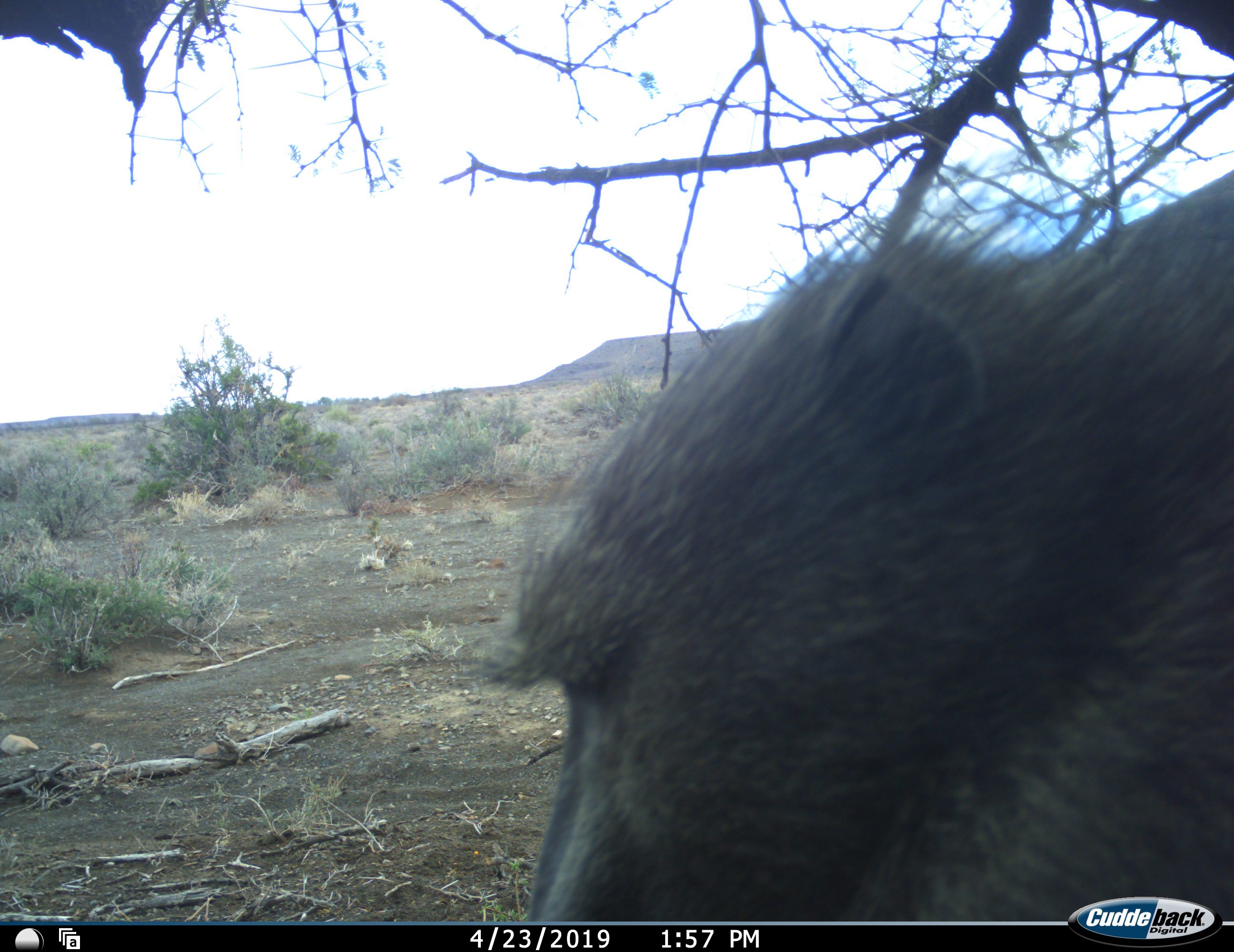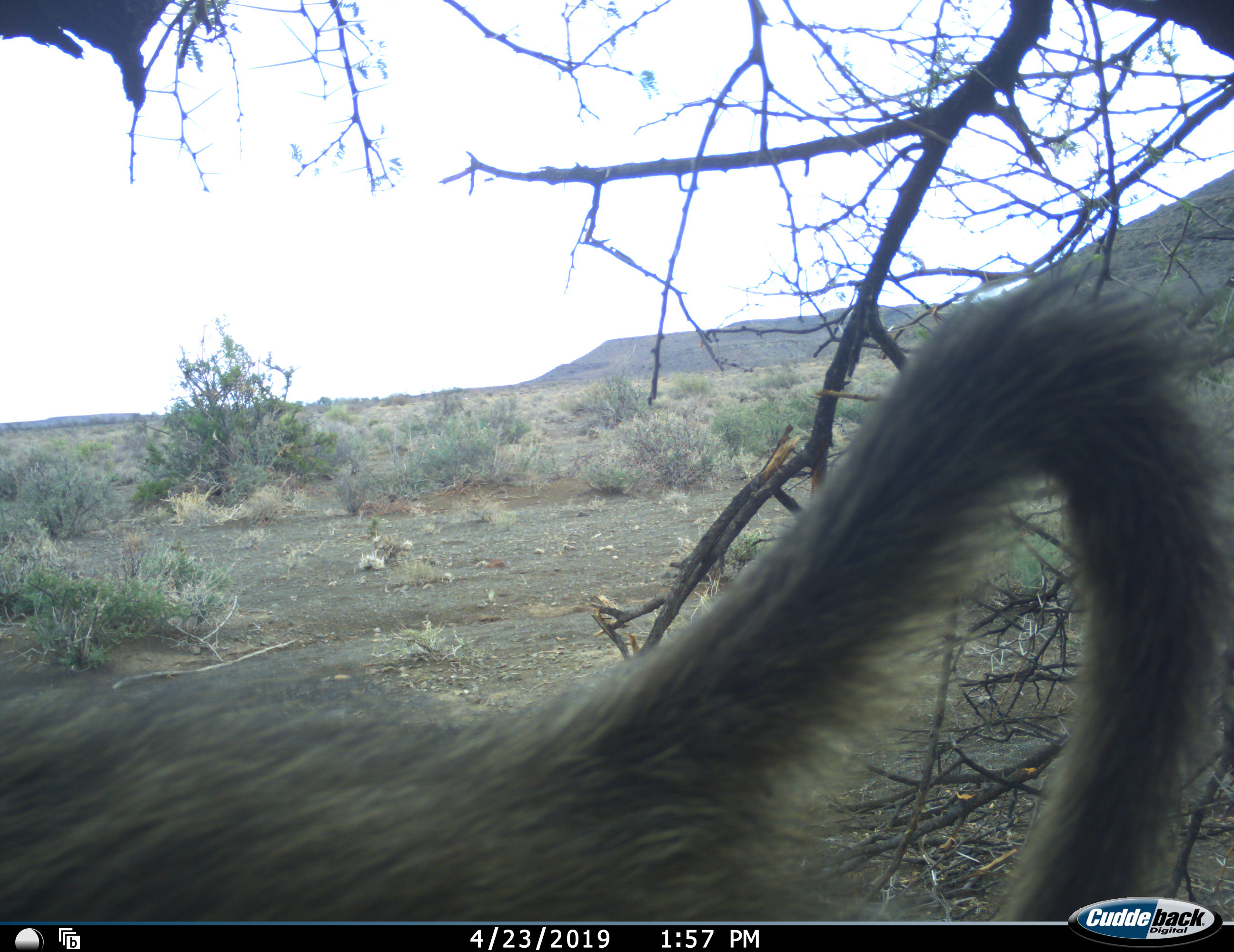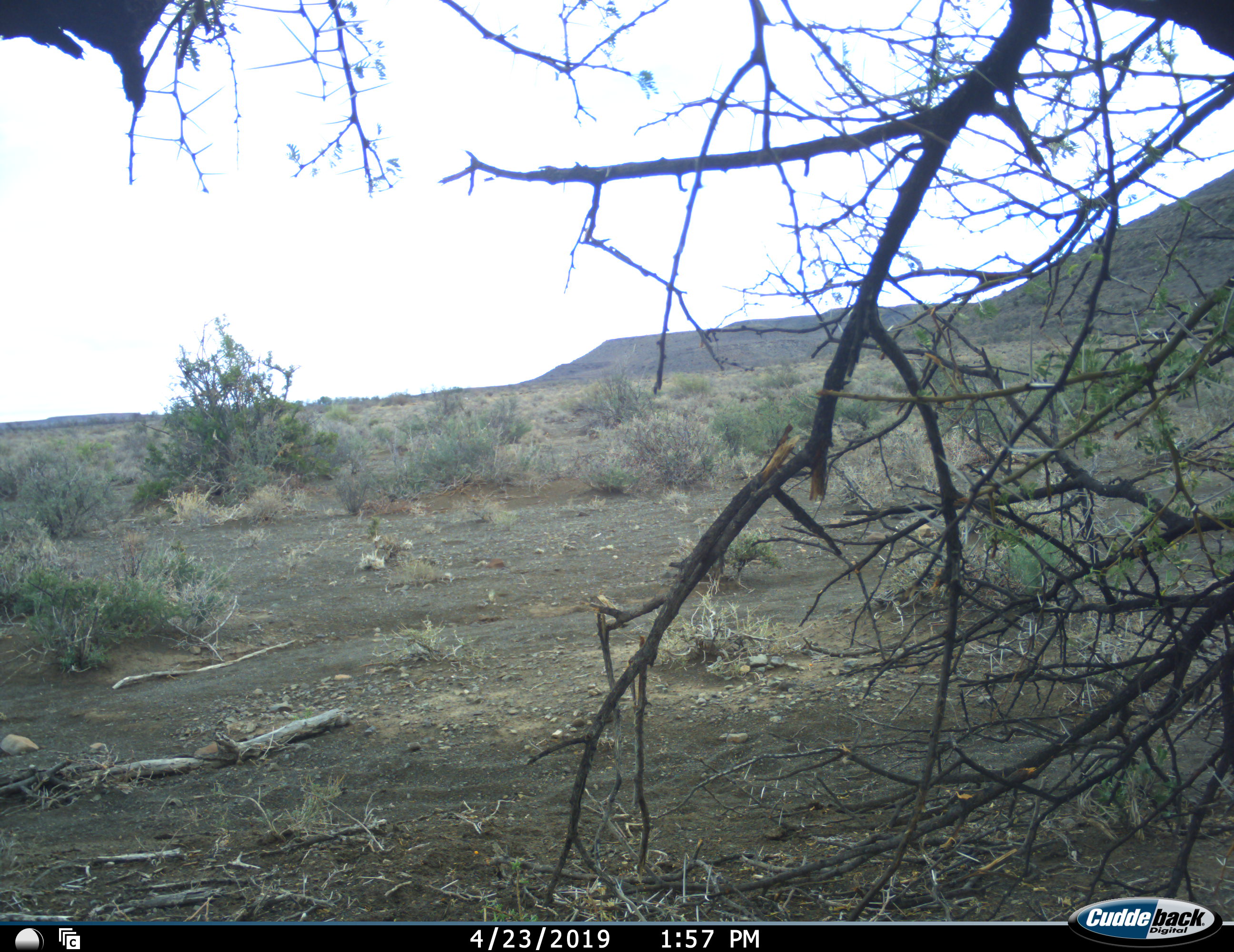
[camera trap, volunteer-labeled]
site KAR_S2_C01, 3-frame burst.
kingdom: Animalia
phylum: Chordata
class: Mammalia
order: Primates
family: Cercopithecidae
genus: Papio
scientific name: Papio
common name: baboon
Baboon (Papio), count 1. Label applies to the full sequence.